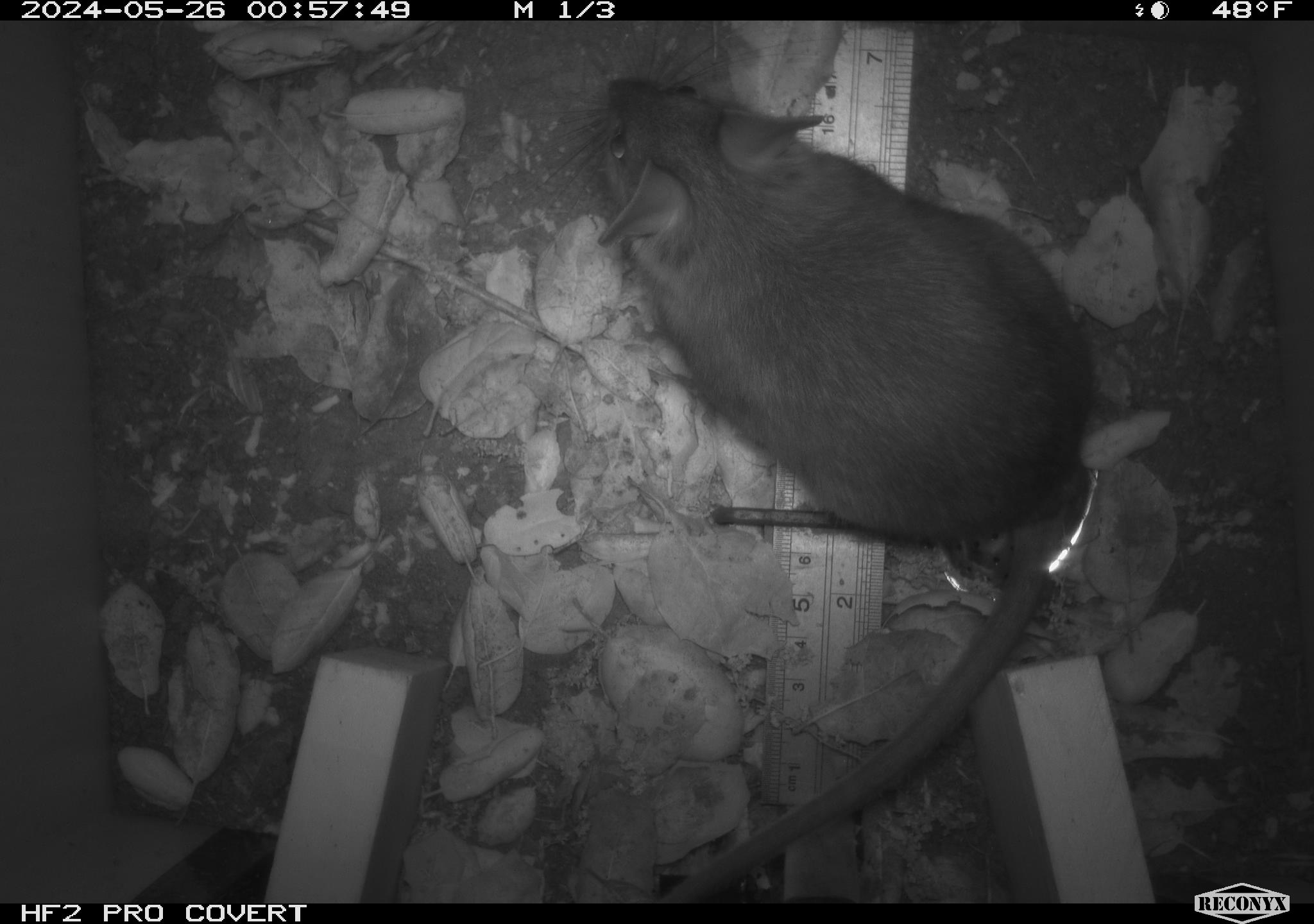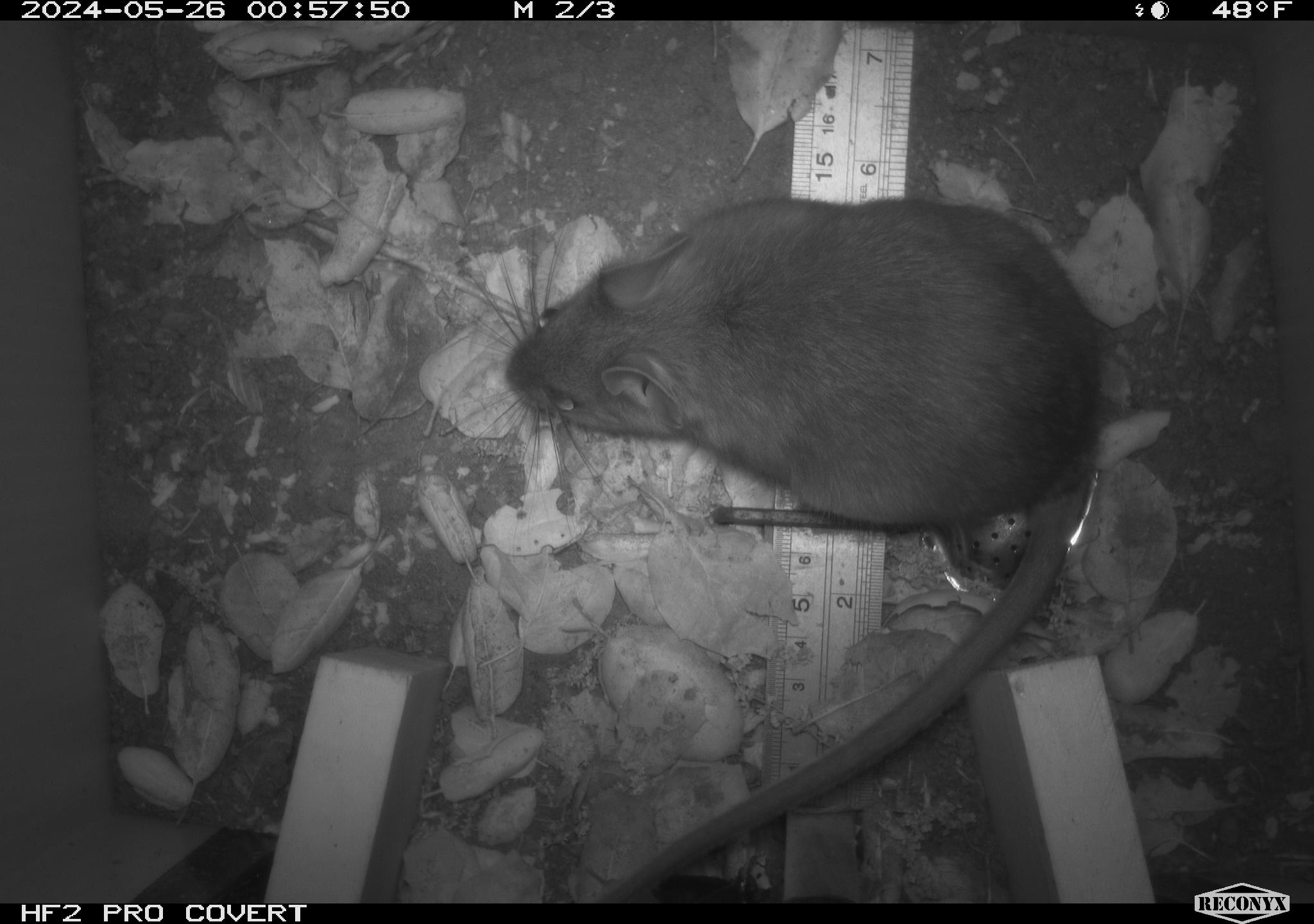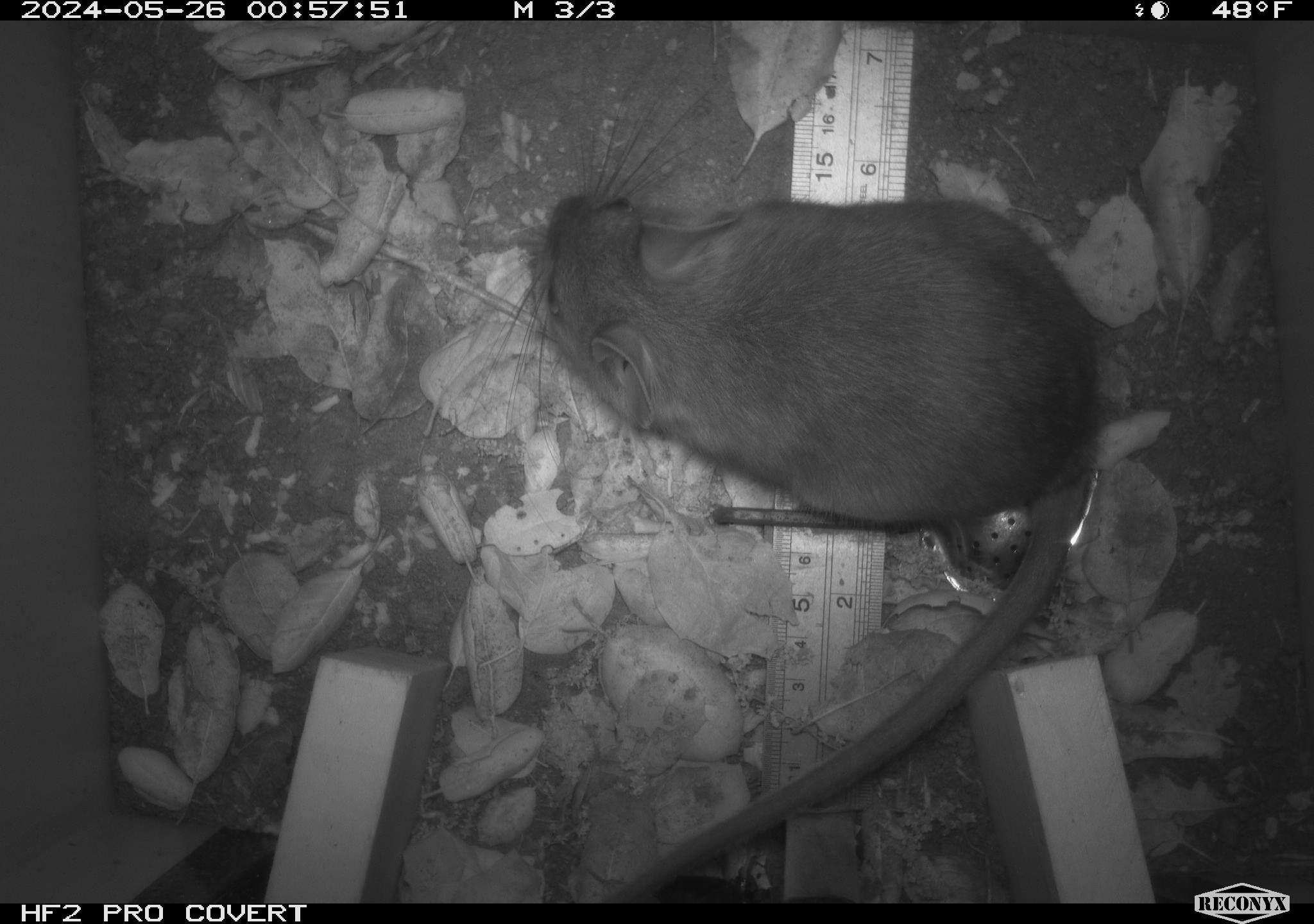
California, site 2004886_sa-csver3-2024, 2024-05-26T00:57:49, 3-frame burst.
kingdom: Animalia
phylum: Chordata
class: Mammalia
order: Rodentia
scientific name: Rodentia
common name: rodent